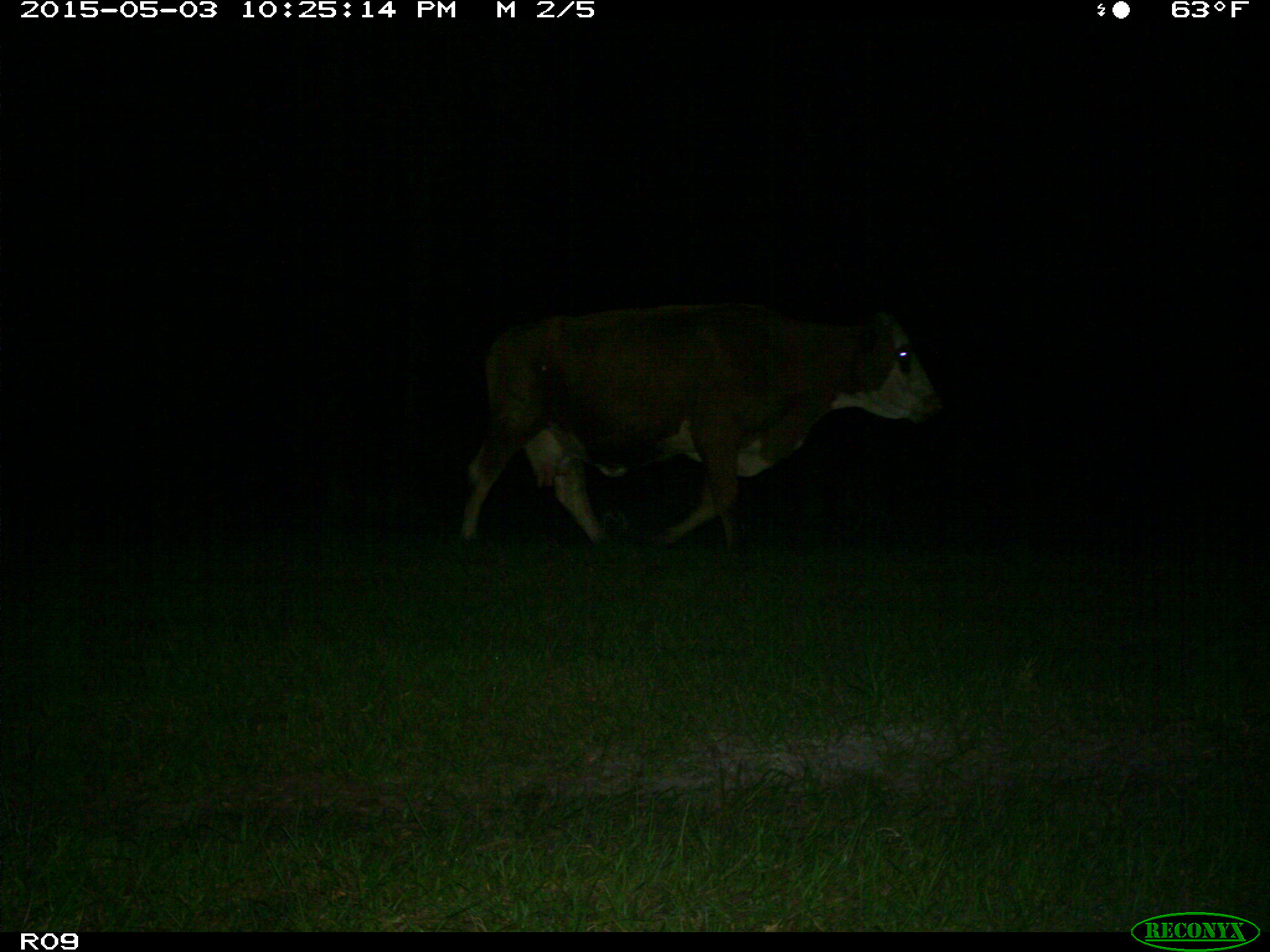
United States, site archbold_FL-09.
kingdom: Animalia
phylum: Chordata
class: Mammalia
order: Artiodactyla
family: Bovidae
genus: Bos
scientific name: Bos taurus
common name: domestic cow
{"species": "Bos taurus (domestic cow)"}